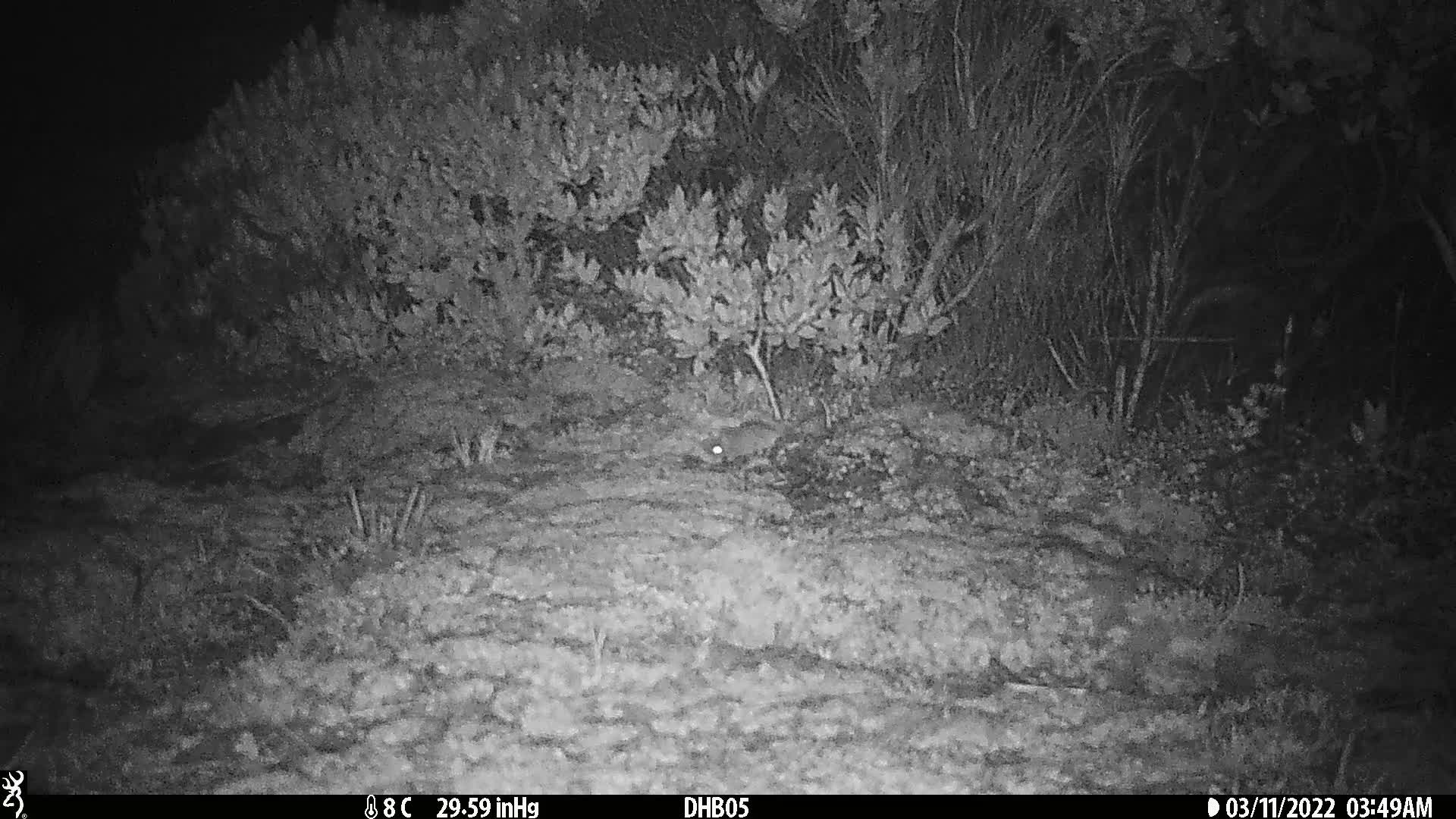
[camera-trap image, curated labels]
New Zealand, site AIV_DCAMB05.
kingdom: Animalia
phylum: Chordata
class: Mammalia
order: Rodentia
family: Muridae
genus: Mus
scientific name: Mus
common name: mouse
Mouse (Mus).